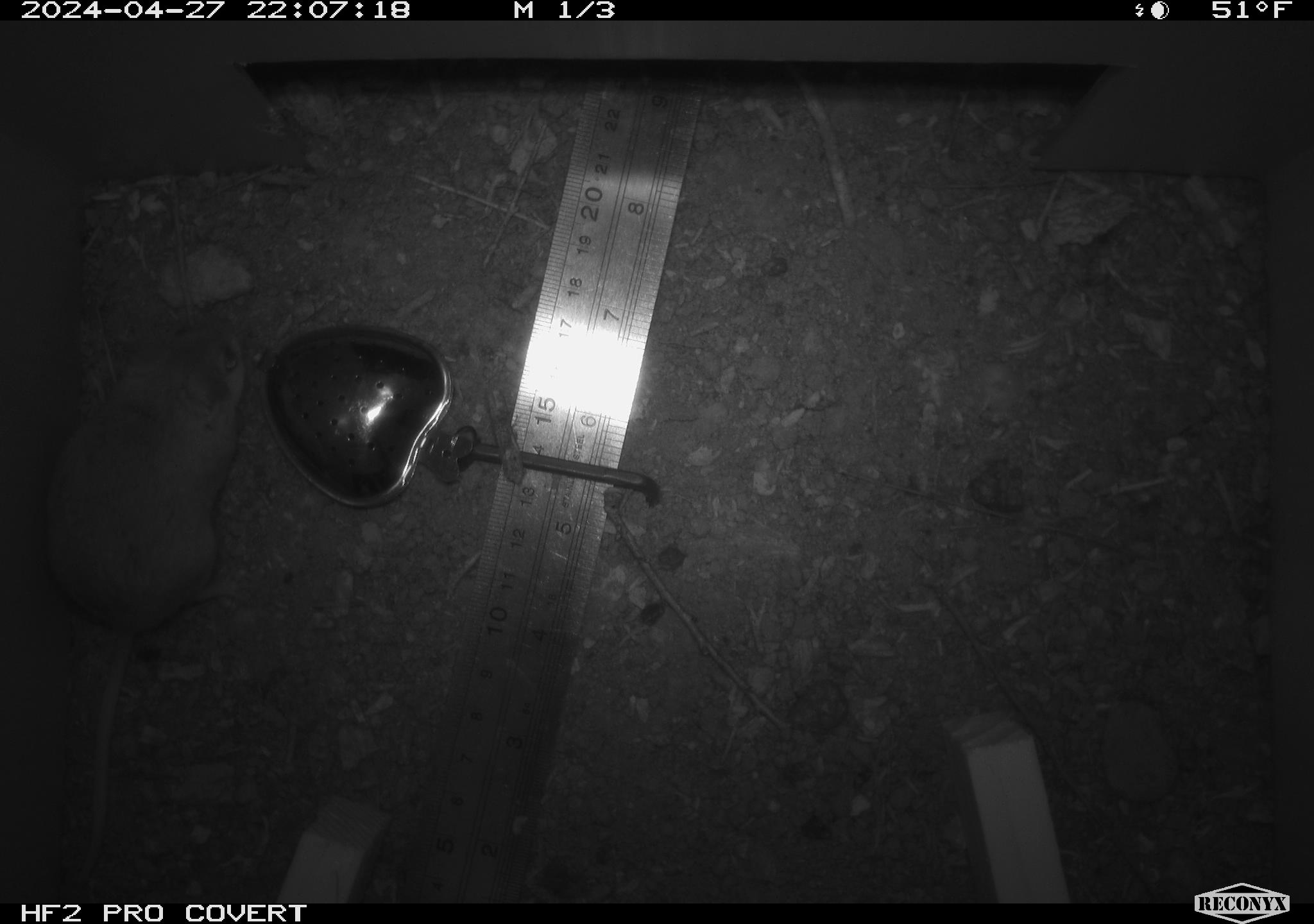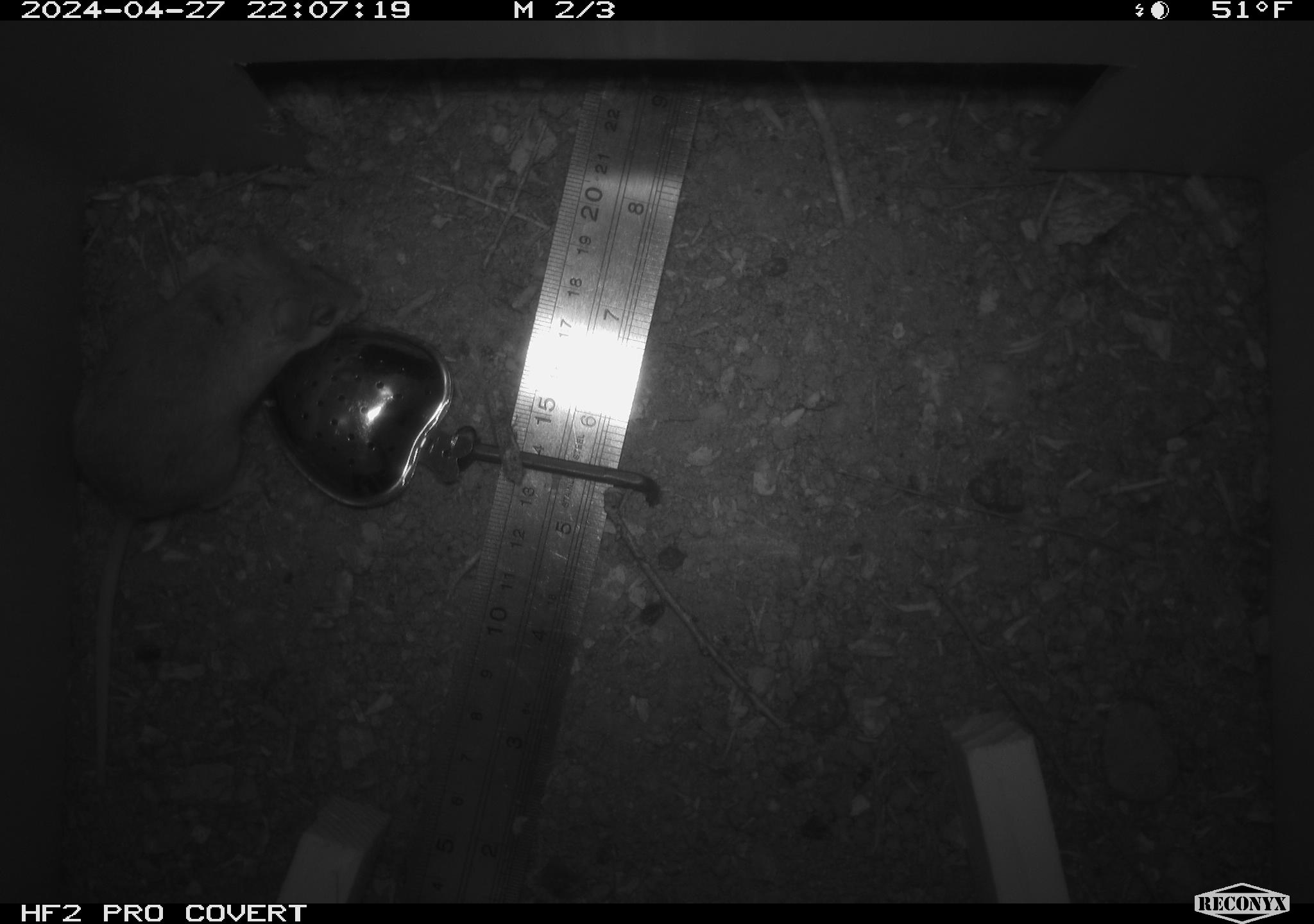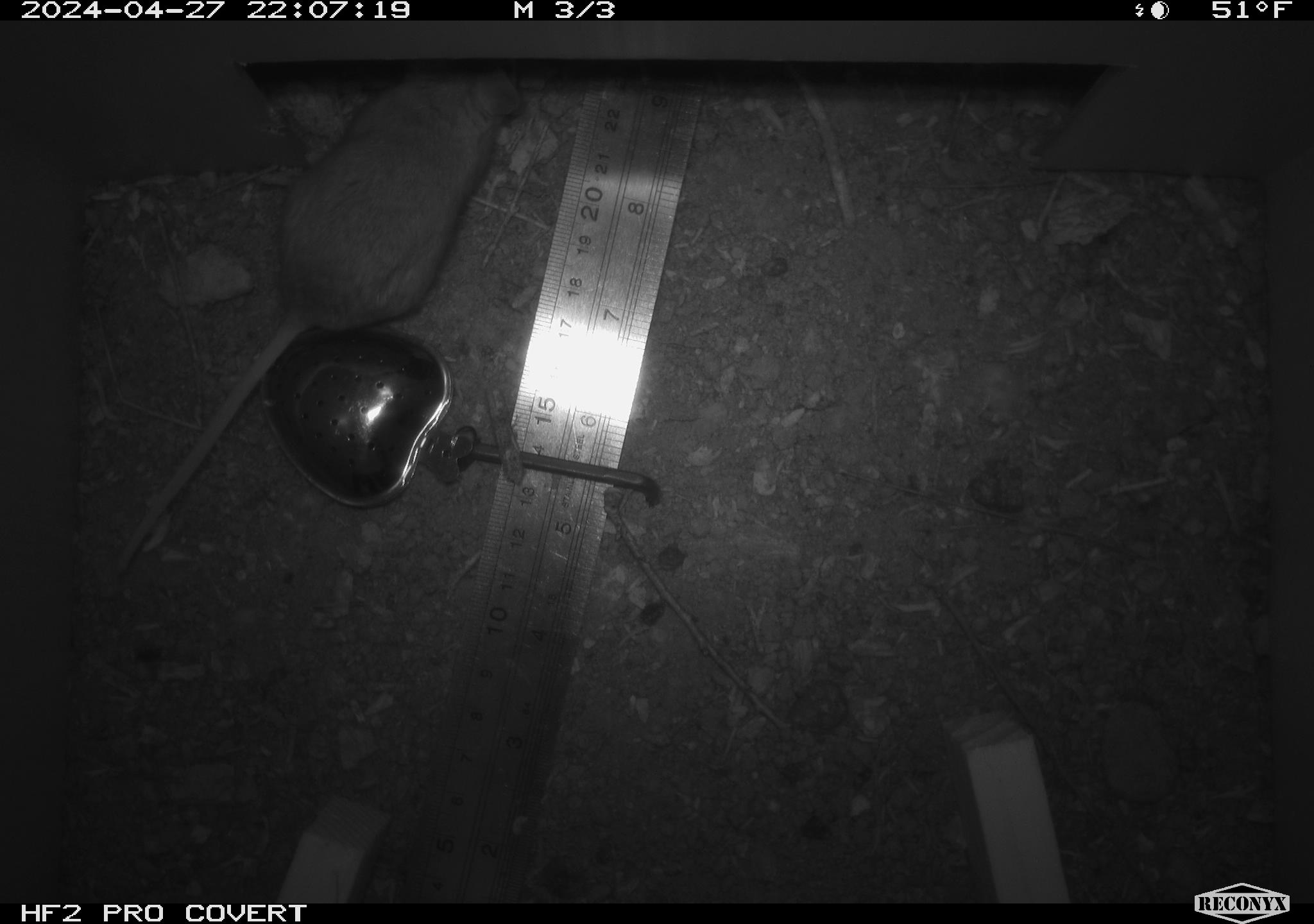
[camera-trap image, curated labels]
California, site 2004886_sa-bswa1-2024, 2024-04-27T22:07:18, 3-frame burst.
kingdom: Animalia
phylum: Chordata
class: Mammalia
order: Rodentia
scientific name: Rodentia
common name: mouse species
Mouse species (Rodentia).